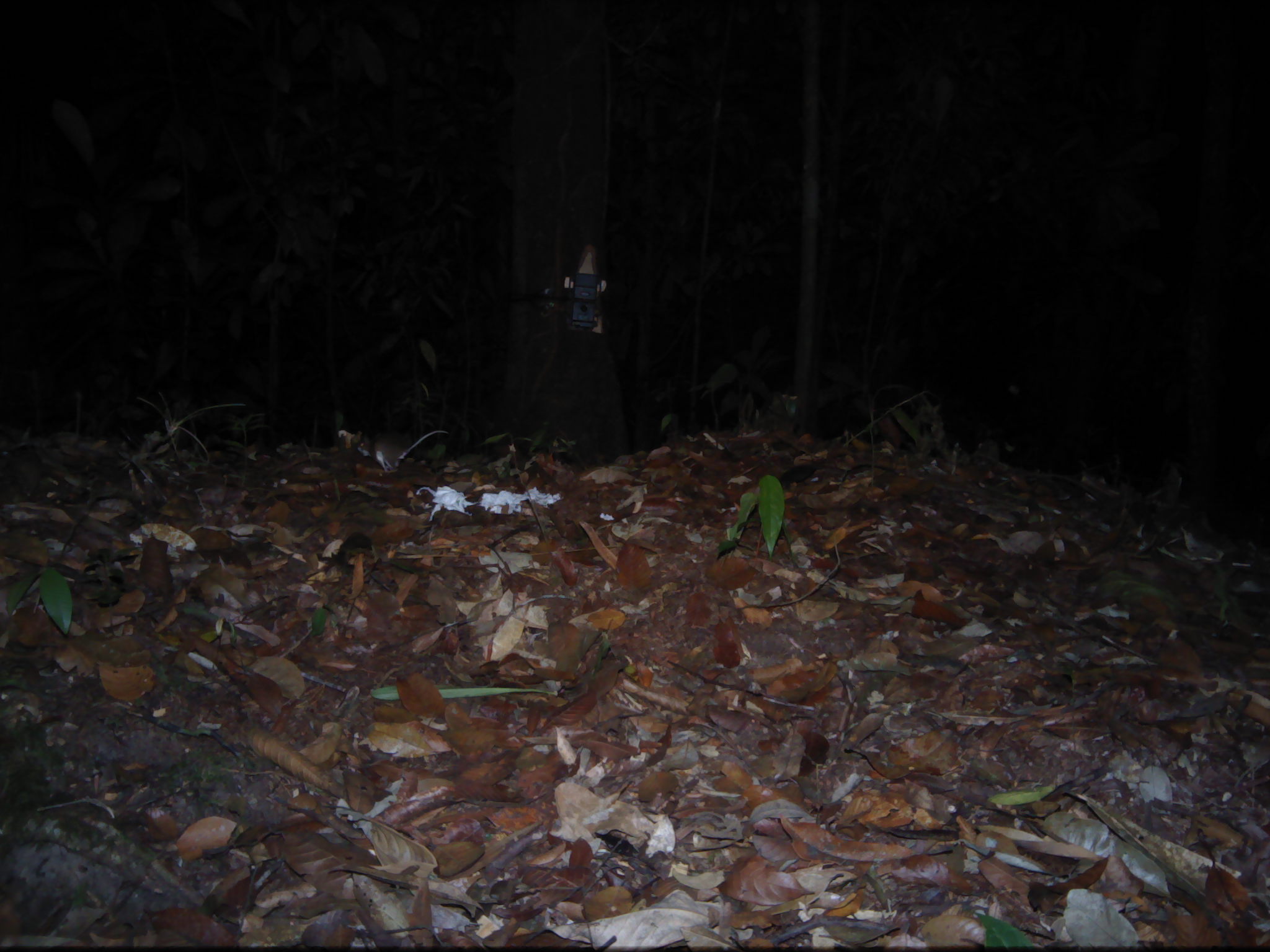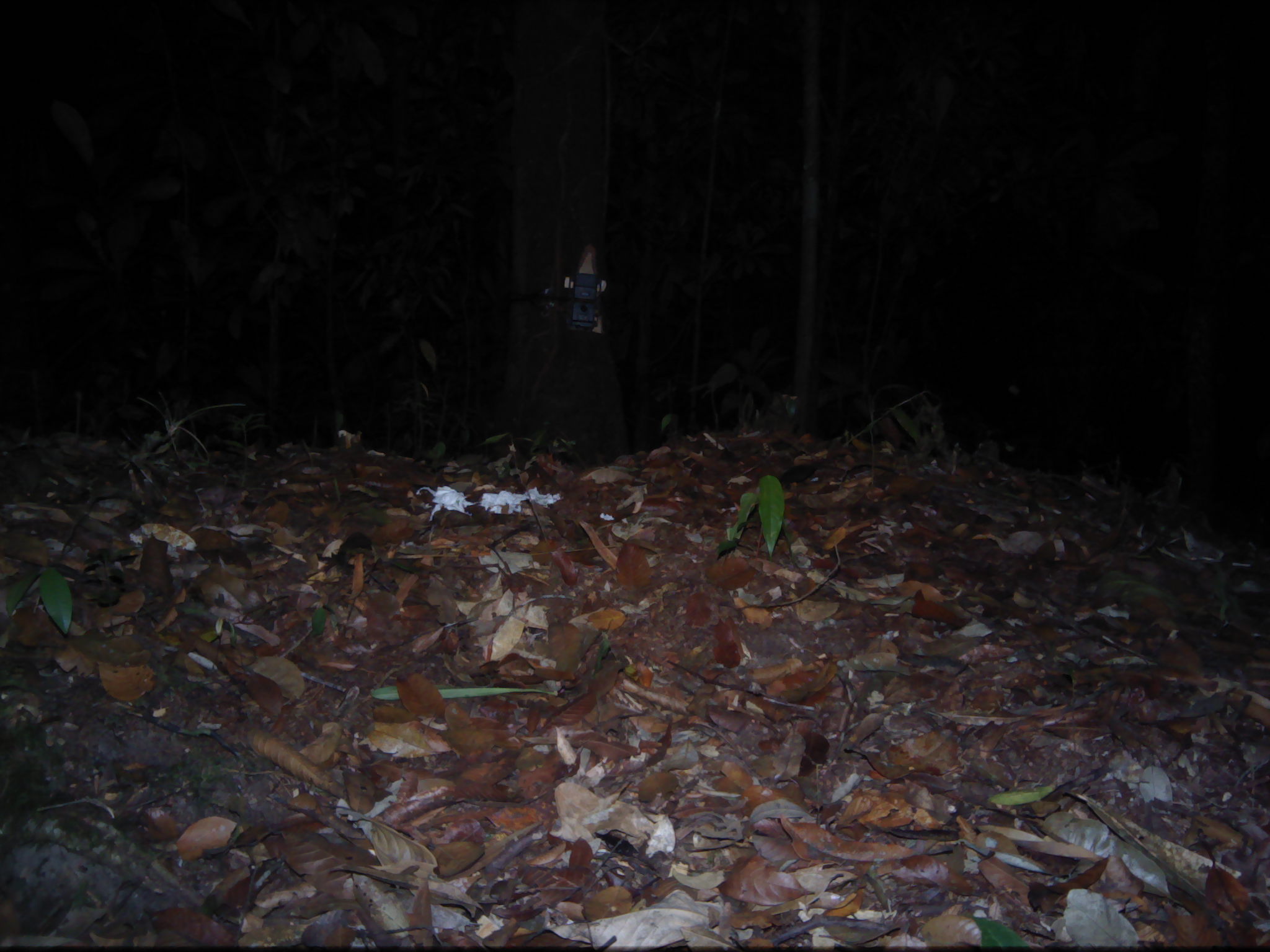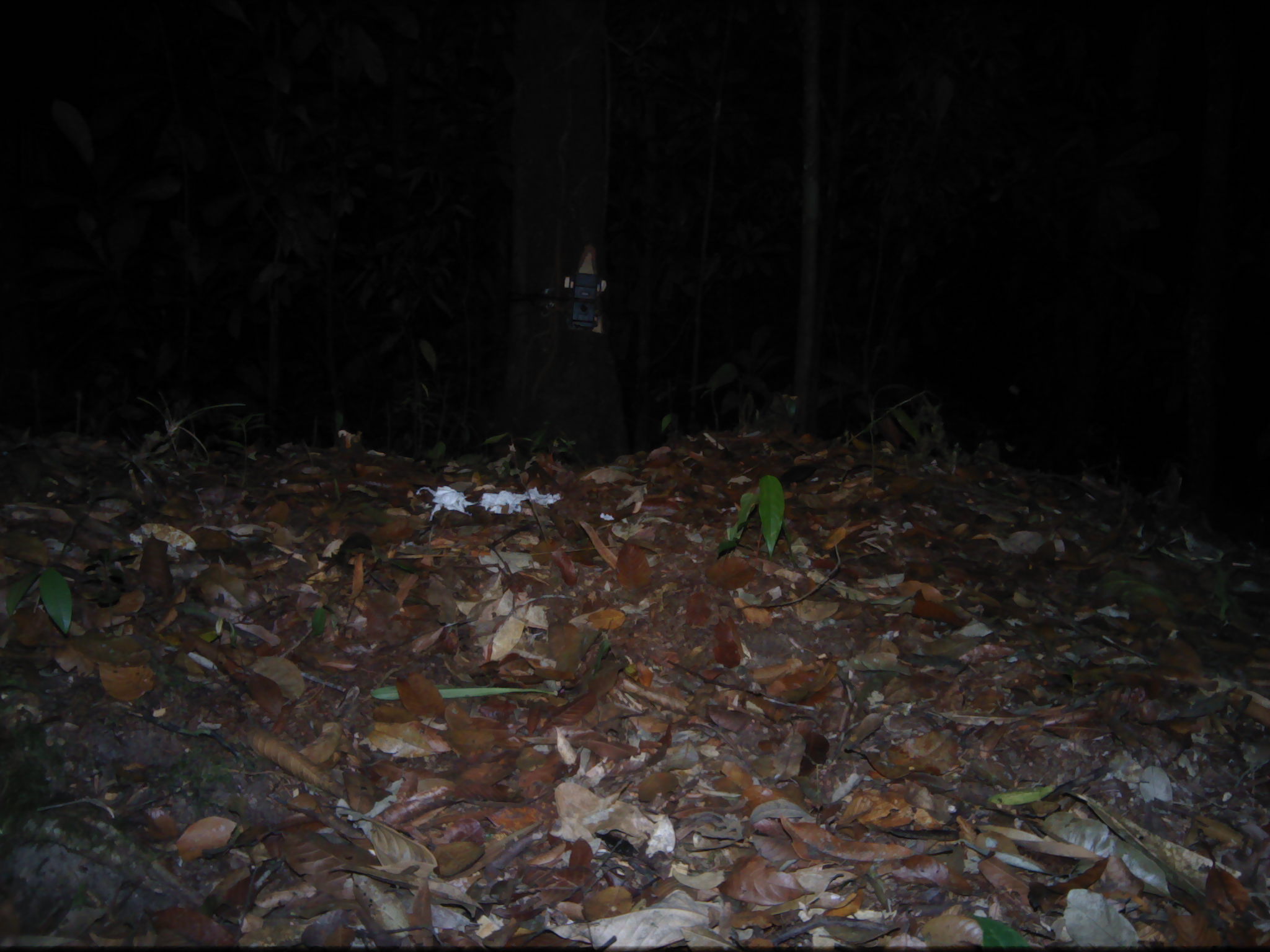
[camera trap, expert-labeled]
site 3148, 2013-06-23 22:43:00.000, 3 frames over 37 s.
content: unidentified animal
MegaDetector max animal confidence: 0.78